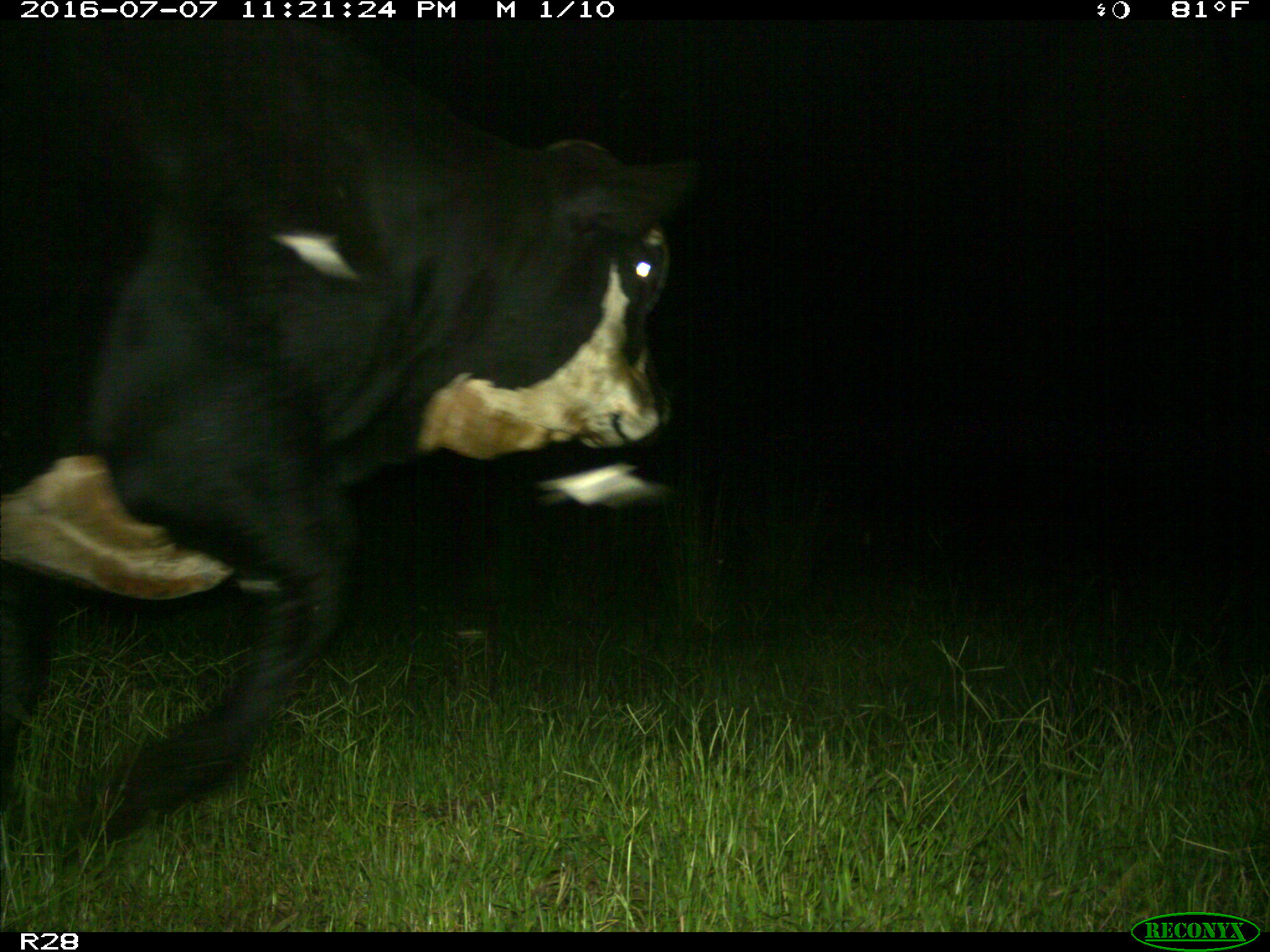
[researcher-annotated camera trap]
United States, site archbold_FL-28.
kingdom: Animalia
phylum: Chordata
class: Mammalia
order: Artiodactyla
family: Bovidae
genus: Bos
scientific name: Bos taurus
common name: domestic cow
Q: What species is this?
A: Bos taurus (domestic cow).